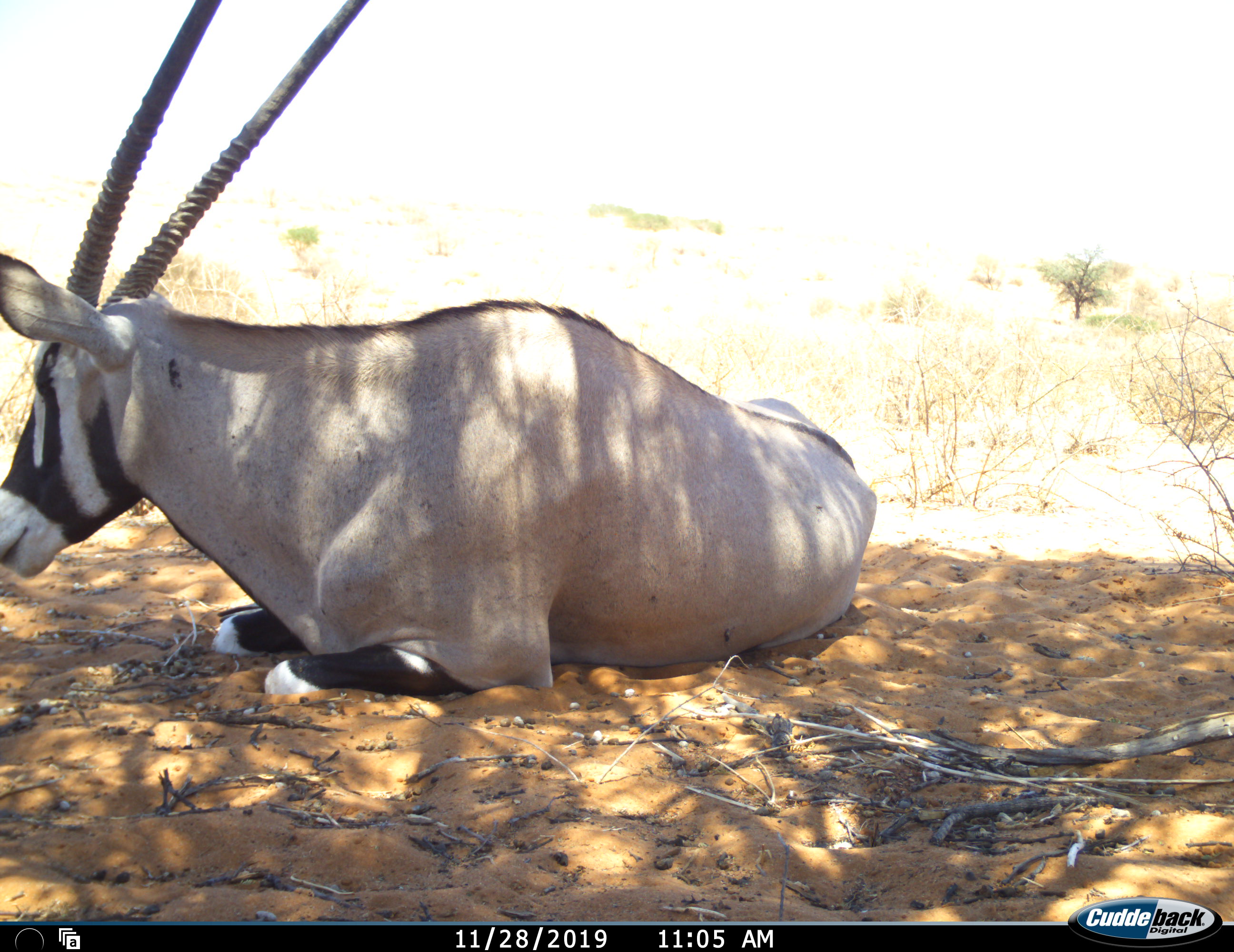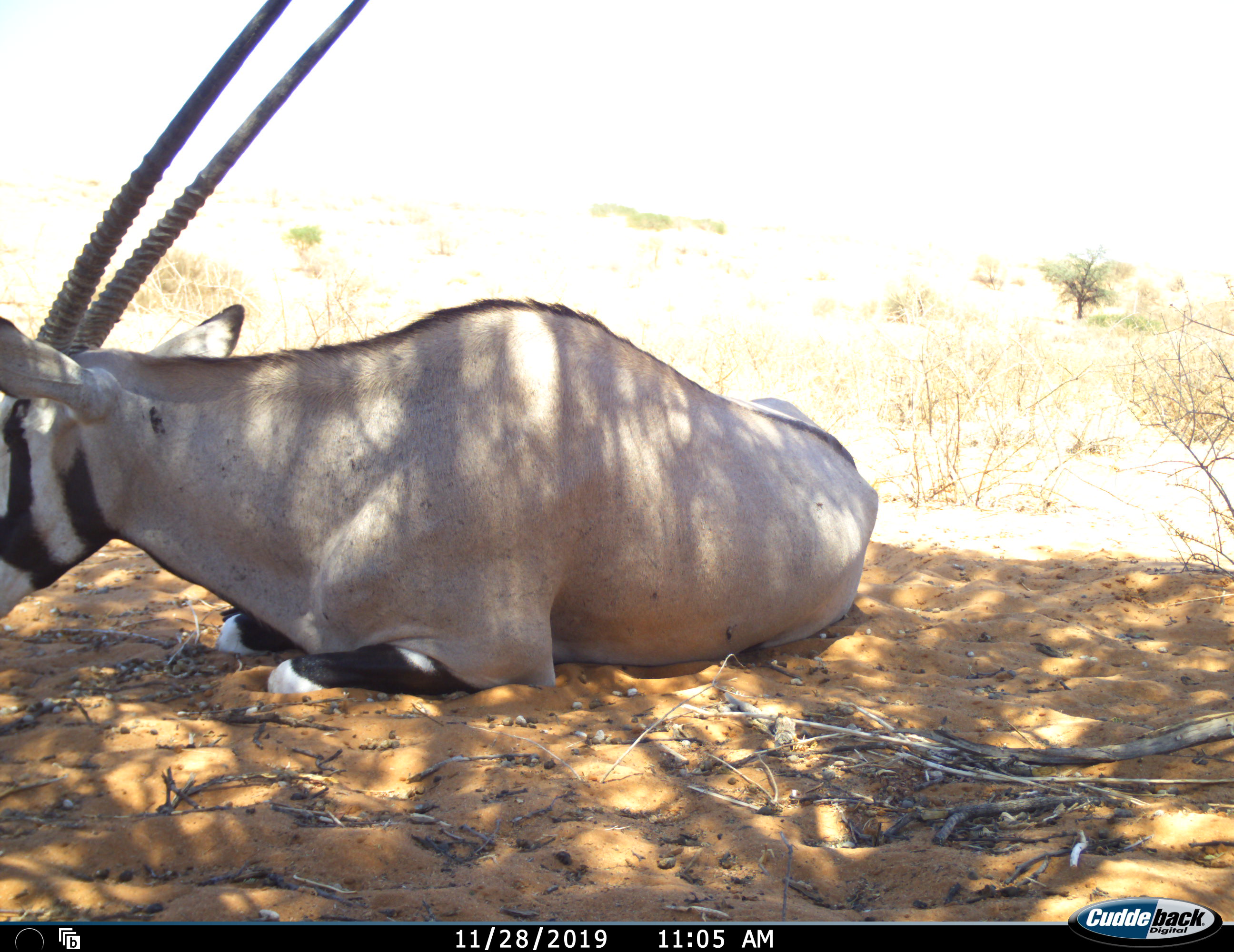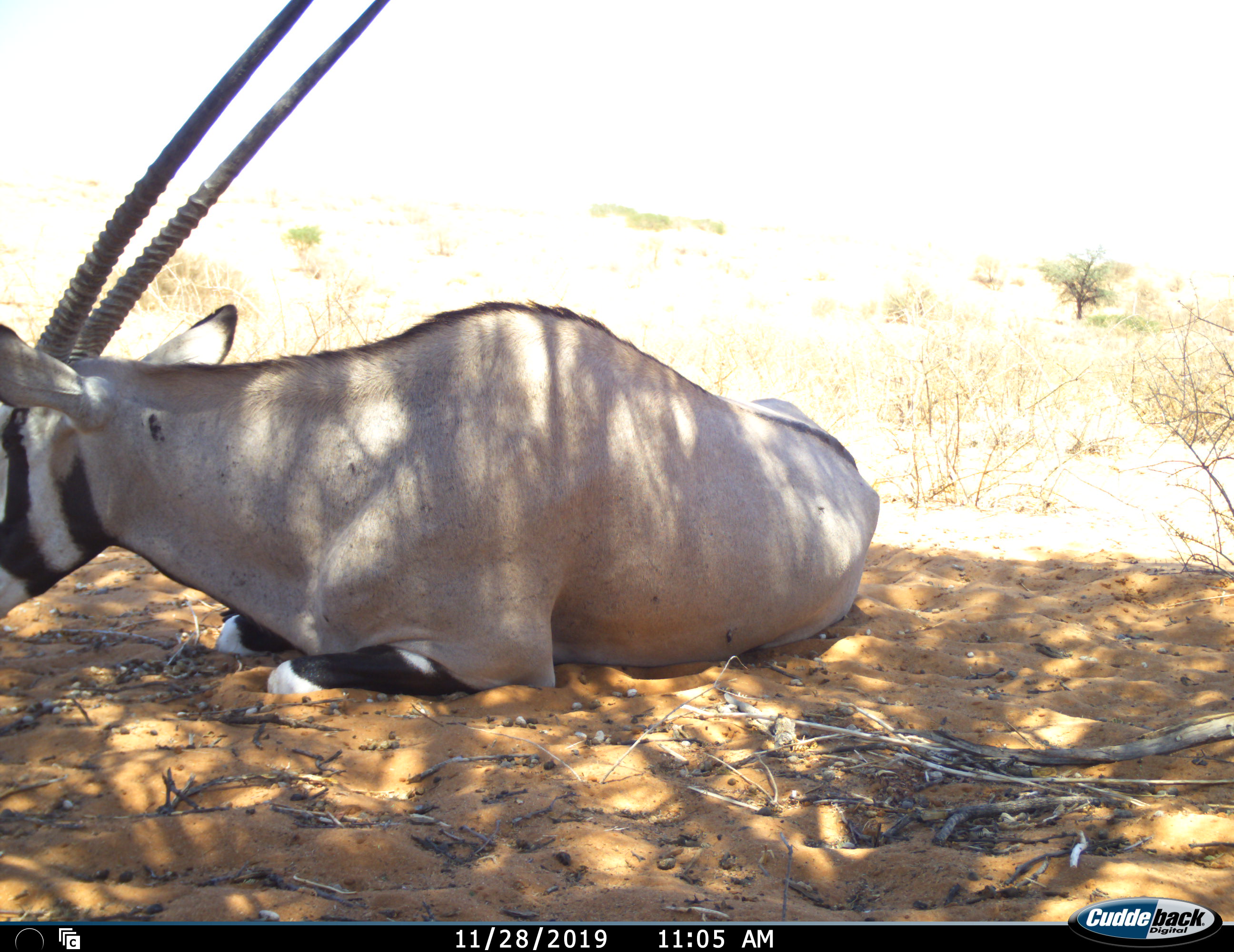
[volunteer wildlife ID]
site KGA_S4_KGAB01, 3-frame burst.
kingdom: Animalia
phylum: Chordata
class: Mammalia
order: Artiodactyla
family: Bovidae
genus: Oryx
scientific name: Oryx gazella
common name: gemsbok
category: oryx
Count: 1.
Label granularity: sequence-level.